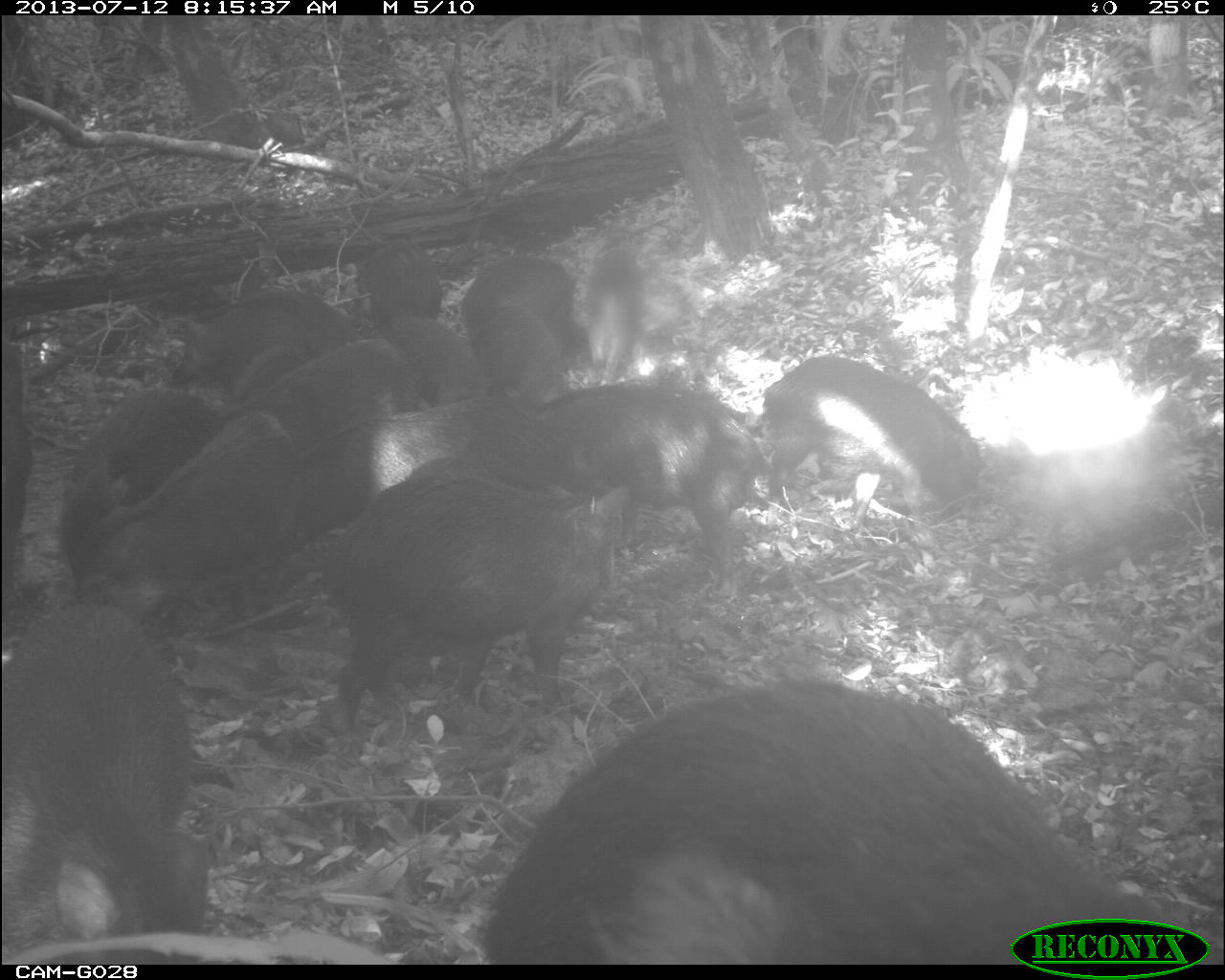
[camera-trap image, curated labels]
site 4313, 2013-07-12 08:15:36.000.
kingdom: Animalia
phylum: Chordata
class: Mammalia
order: Artiodactyla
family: Tayassuidae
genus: Tayassu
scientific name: Tayassu pecari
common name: white-lipped peccary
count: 20